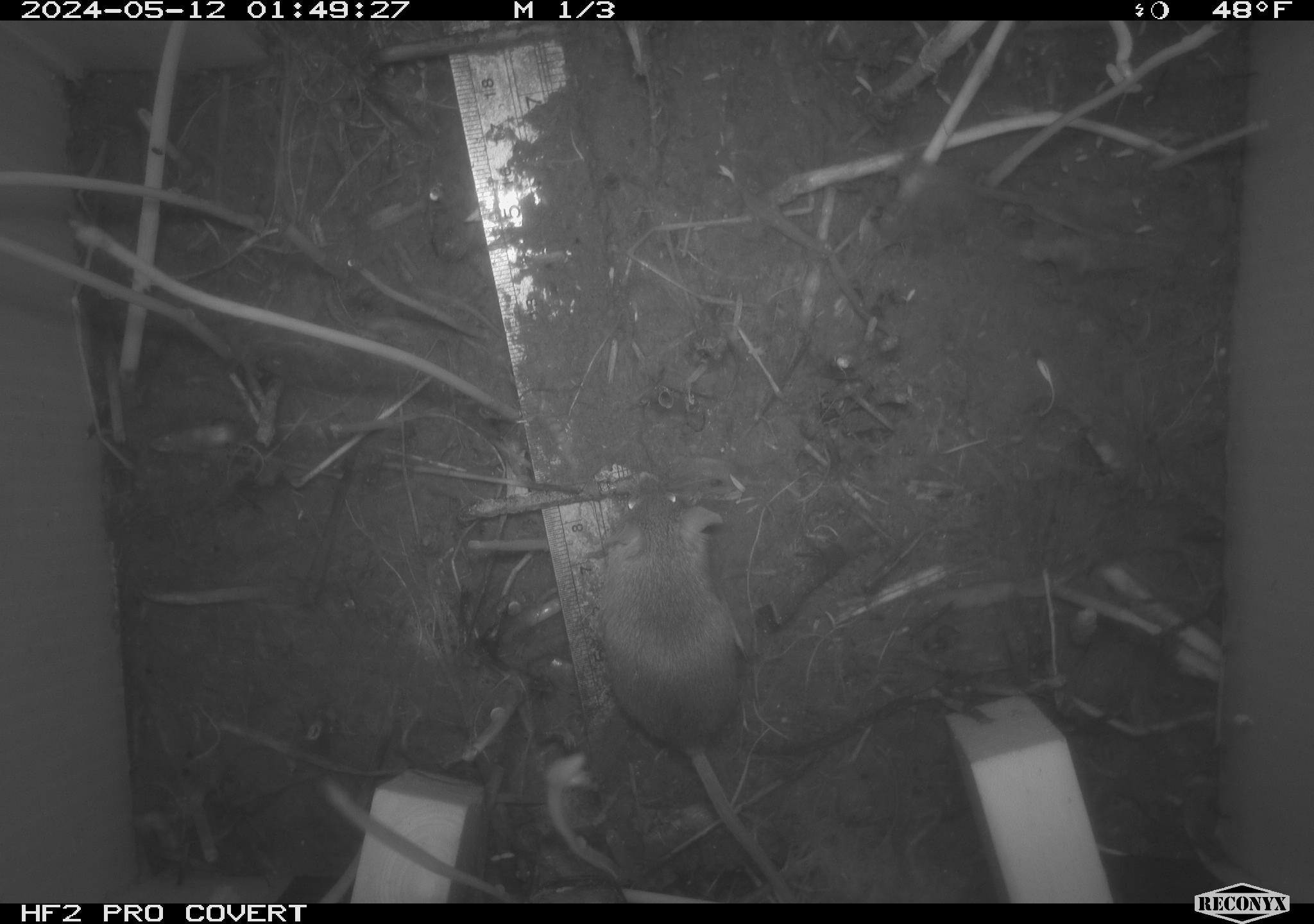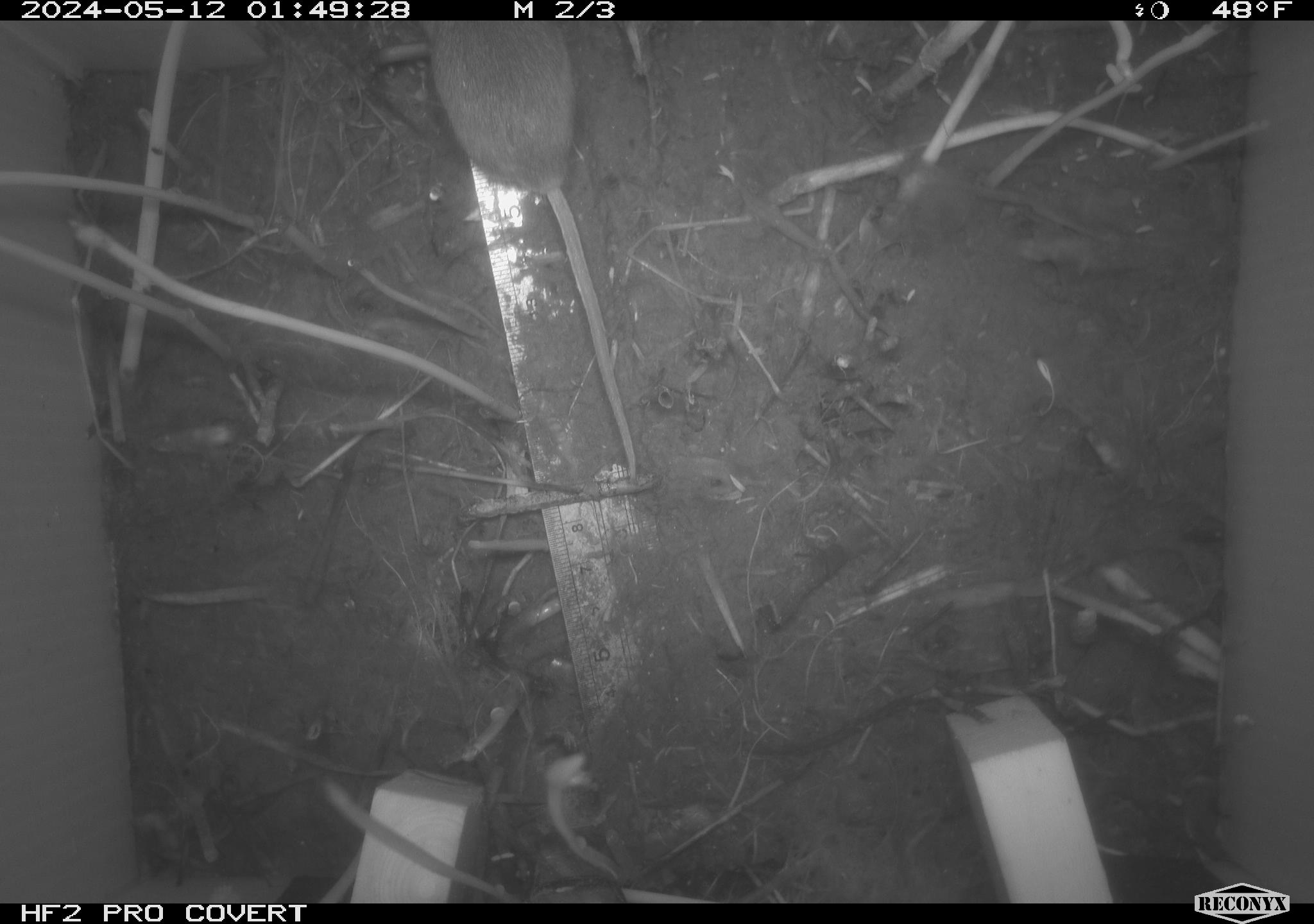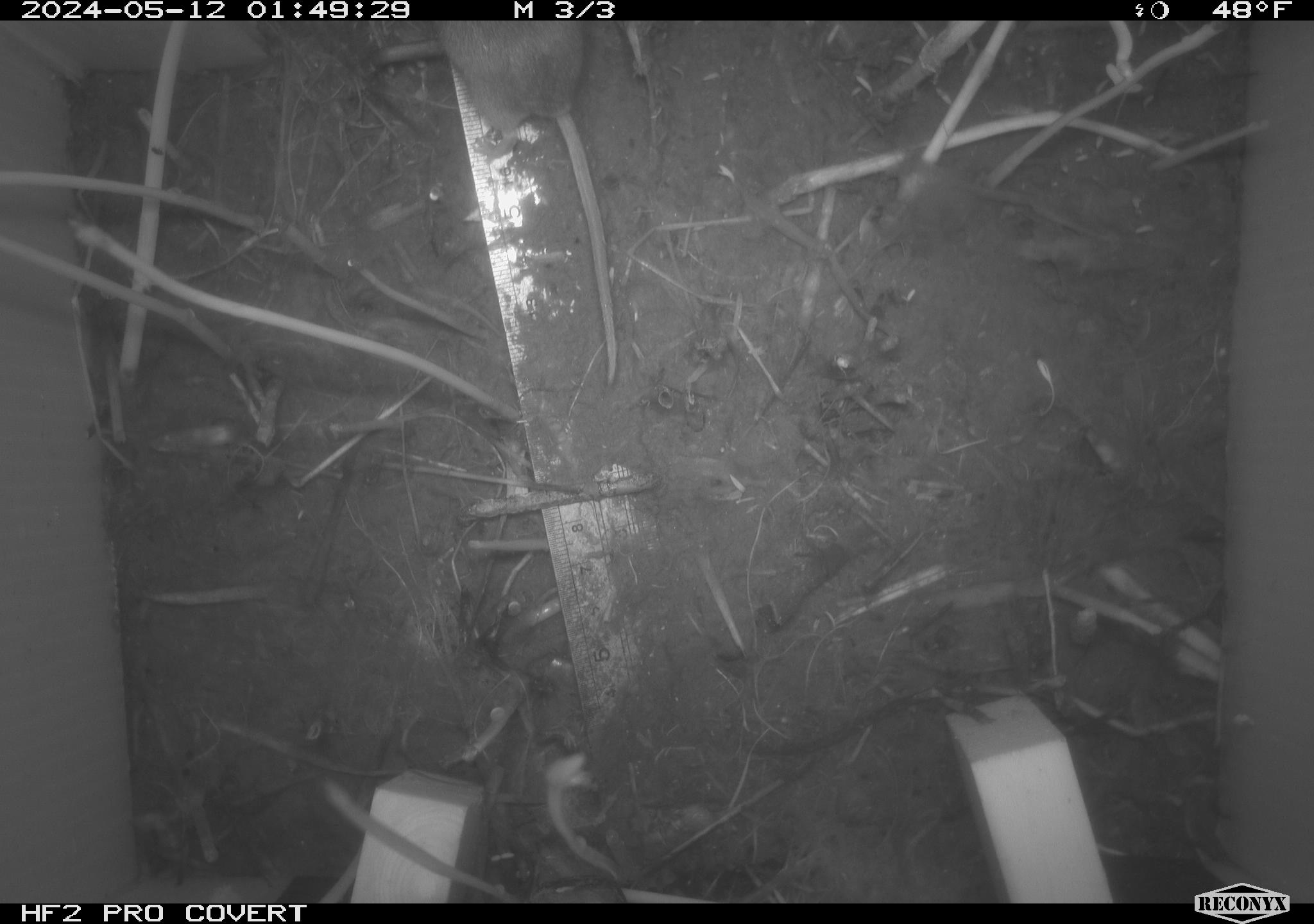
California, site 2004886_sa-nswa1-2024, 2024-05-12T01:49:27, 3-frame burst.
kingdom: Animalia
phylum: Chordata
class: Mammalia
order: Rodentia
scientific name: Rodentia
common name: mouse species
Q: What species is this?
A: Mouse species (Rodentia).